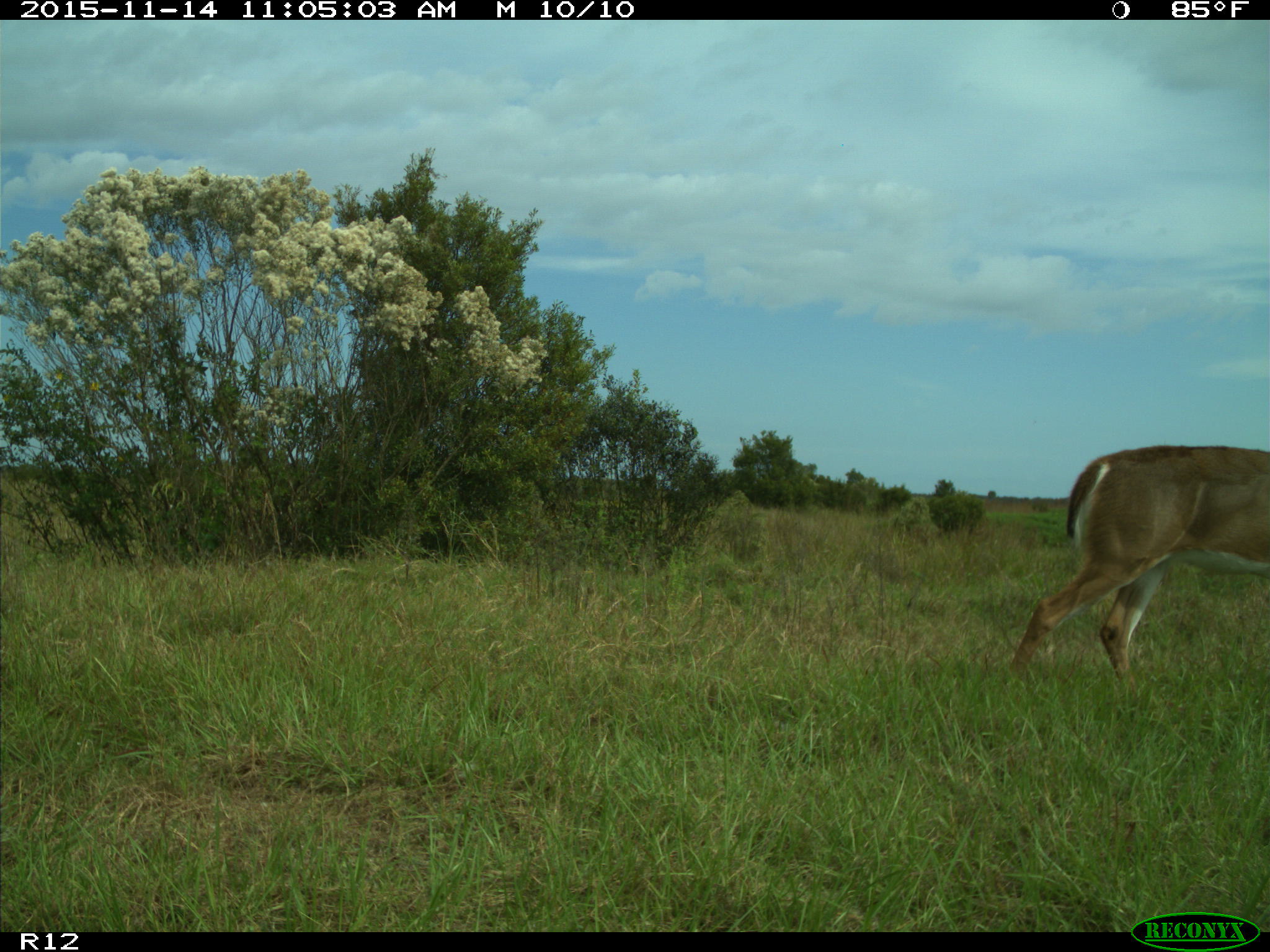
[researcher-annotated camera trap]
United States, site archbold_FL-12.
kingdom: Animalia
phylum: Chordata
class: Mammalia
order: Artiodactyla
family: Cervidae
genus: Odocoileus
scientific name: Odocoileus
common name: deer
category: unidentified deer